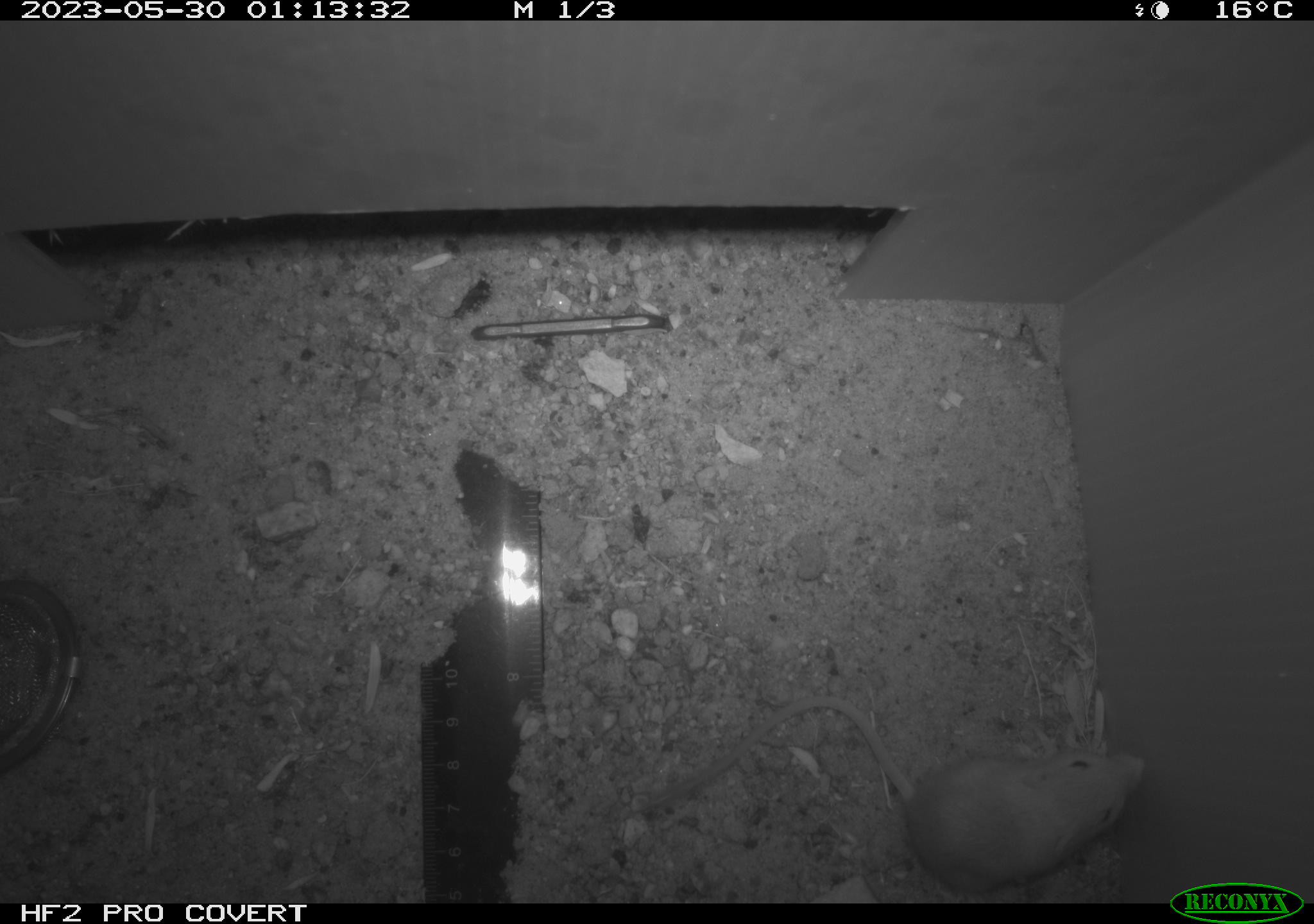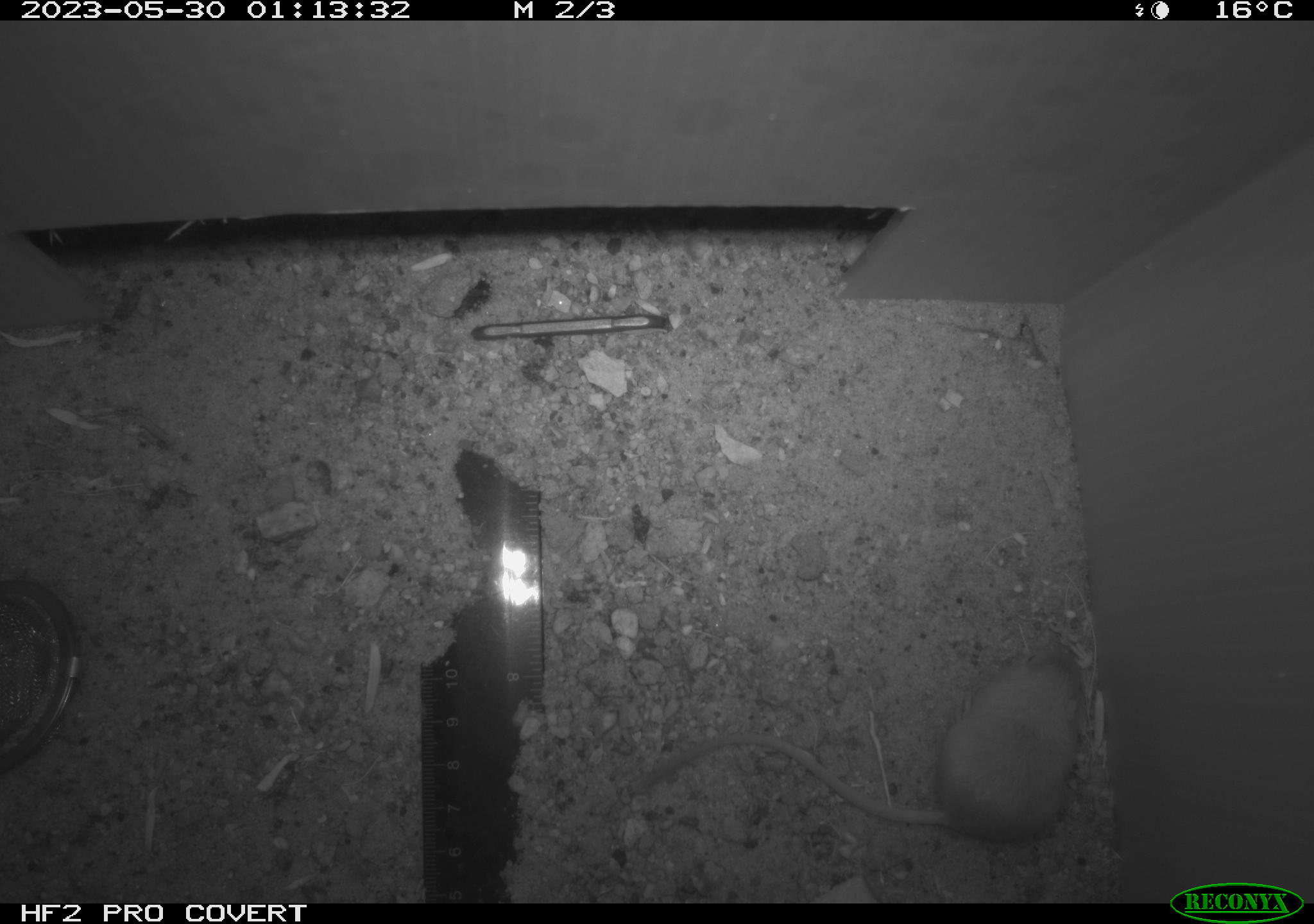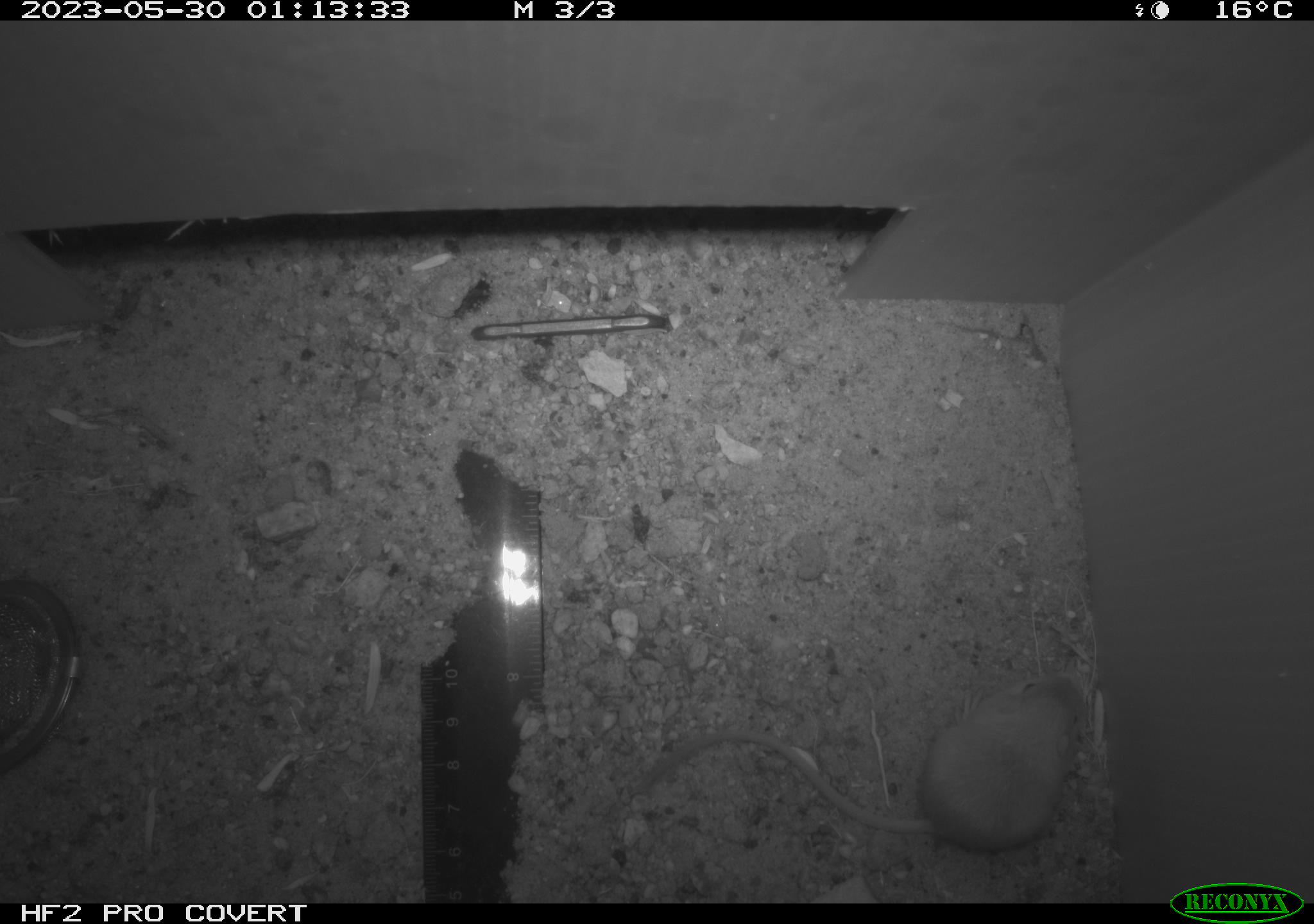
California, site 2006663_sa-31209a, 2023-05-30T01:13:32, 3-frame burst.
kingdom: Animalia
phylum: Chordata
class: Mammalia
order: Rodentia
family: Heteromyidae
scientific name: Heteromyidae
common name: kangaroo rats and pocket mice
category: heteromyidae family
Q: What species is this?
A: Heteromyidae family (kangaroo rats and pocket mice) (Heteromyidae).